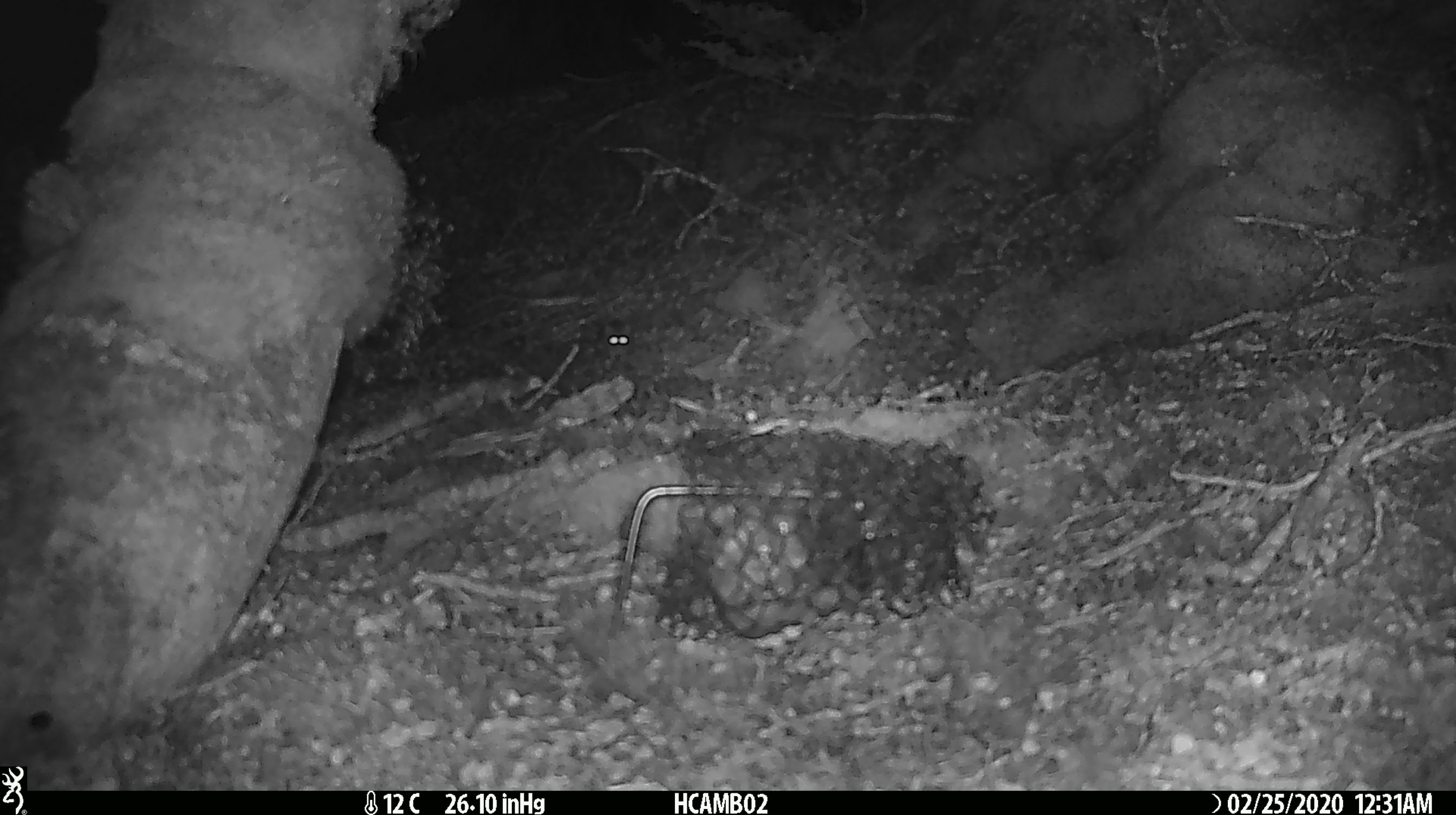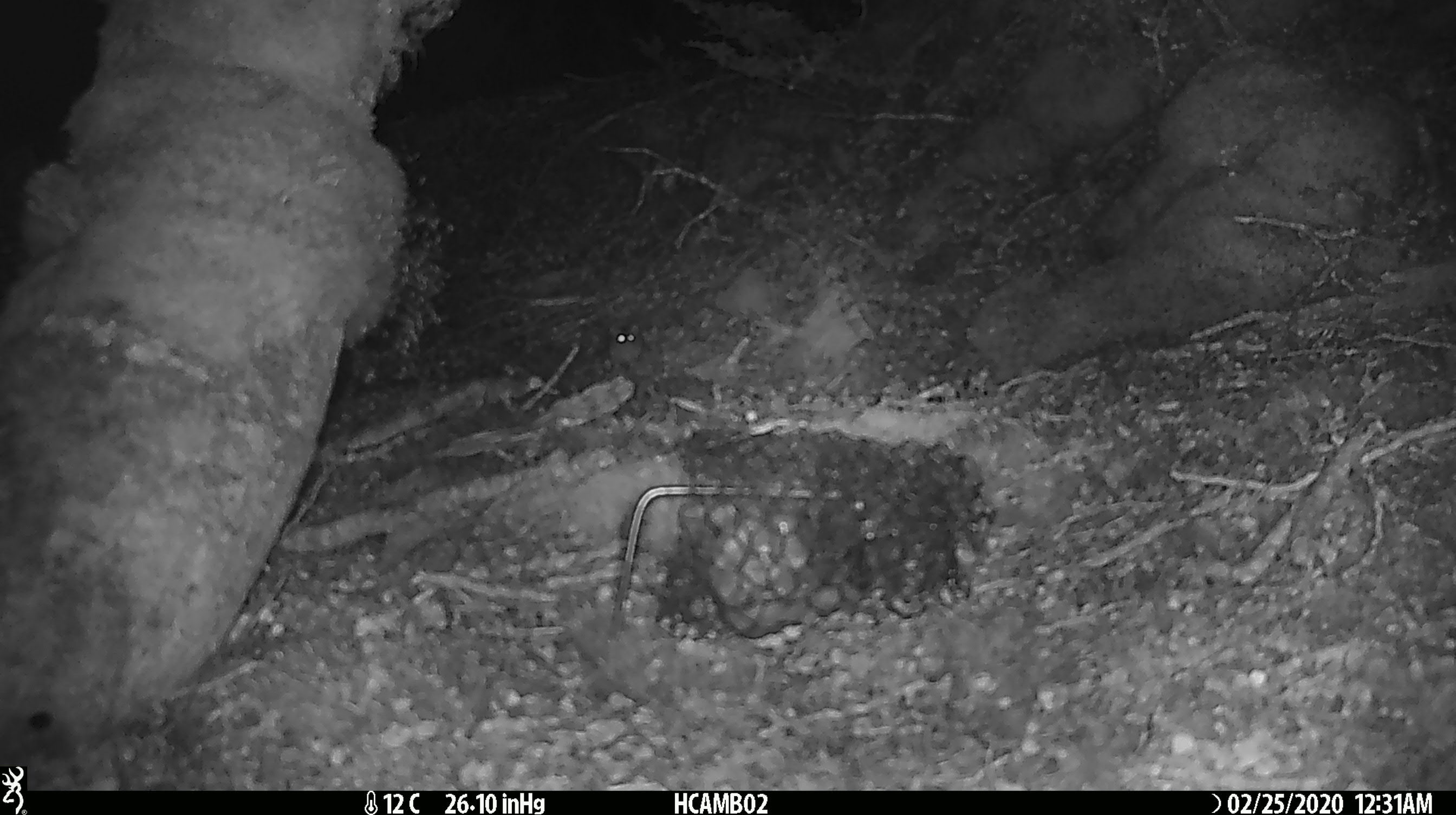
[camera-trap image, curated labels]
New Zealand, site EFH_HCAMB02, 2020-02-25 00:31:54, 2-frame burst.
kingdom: Animalia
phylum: Chordata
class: Mammalia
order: Rodentia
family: Muridae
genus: Mus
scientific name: Mus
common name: mouse